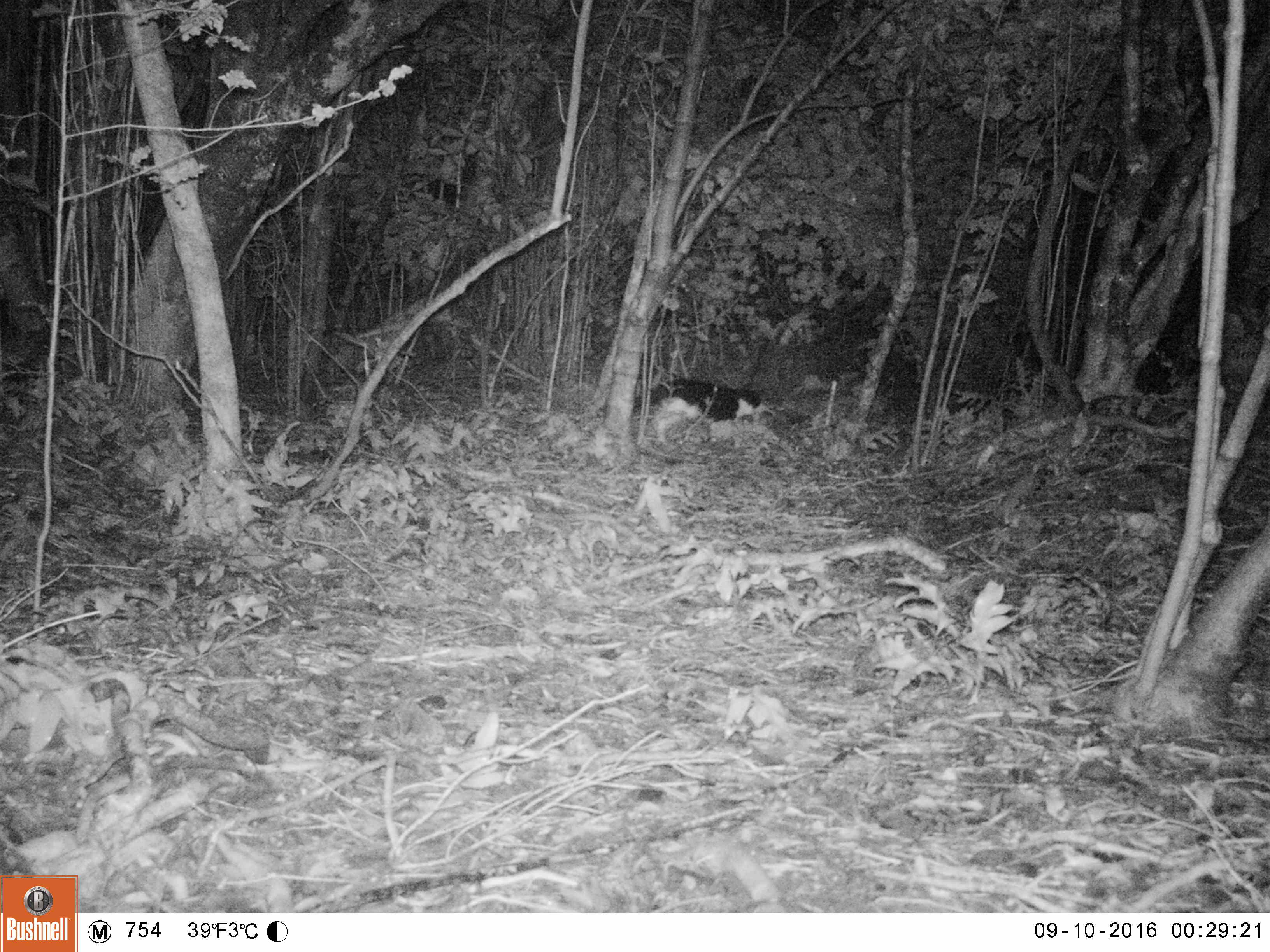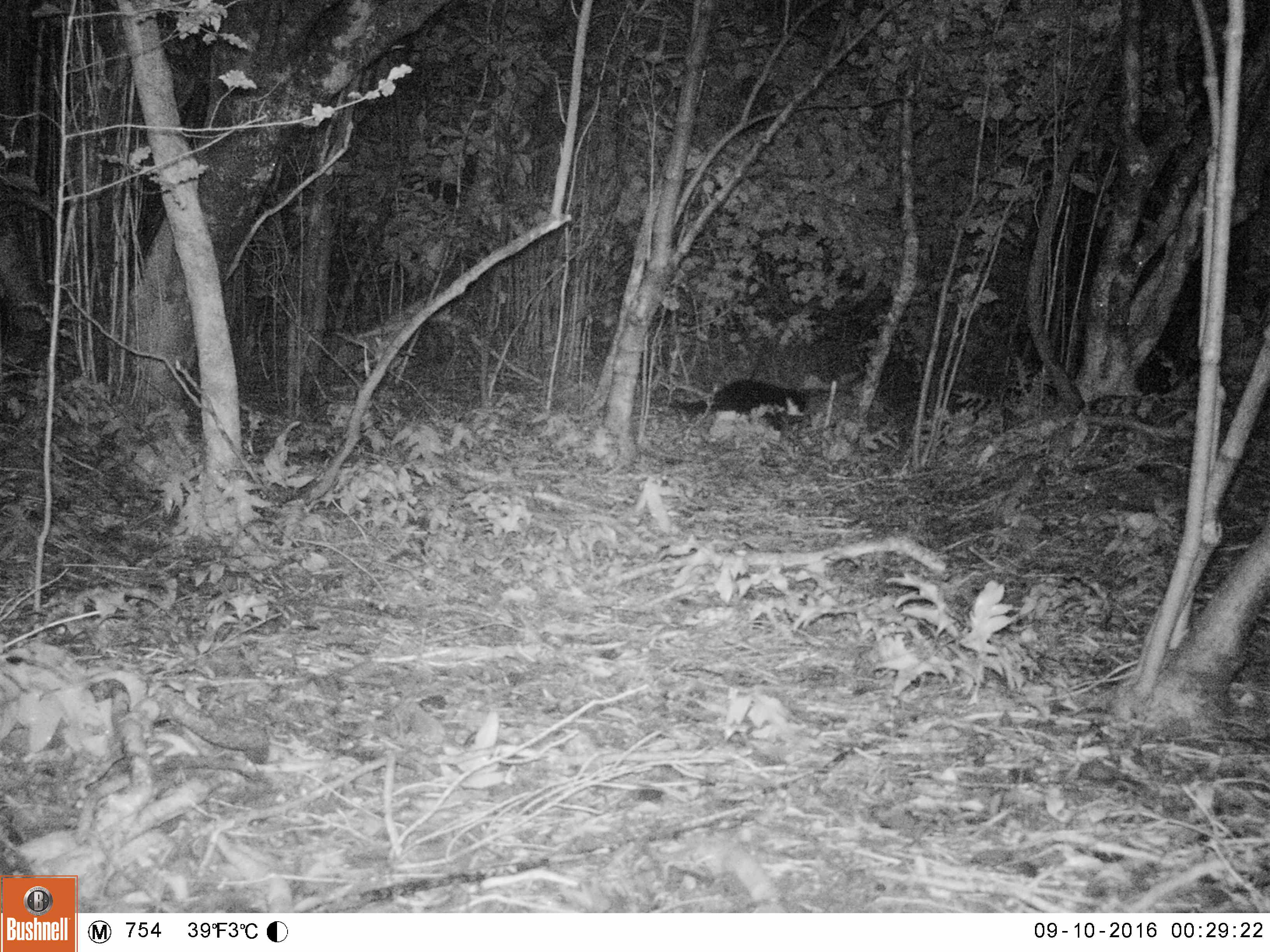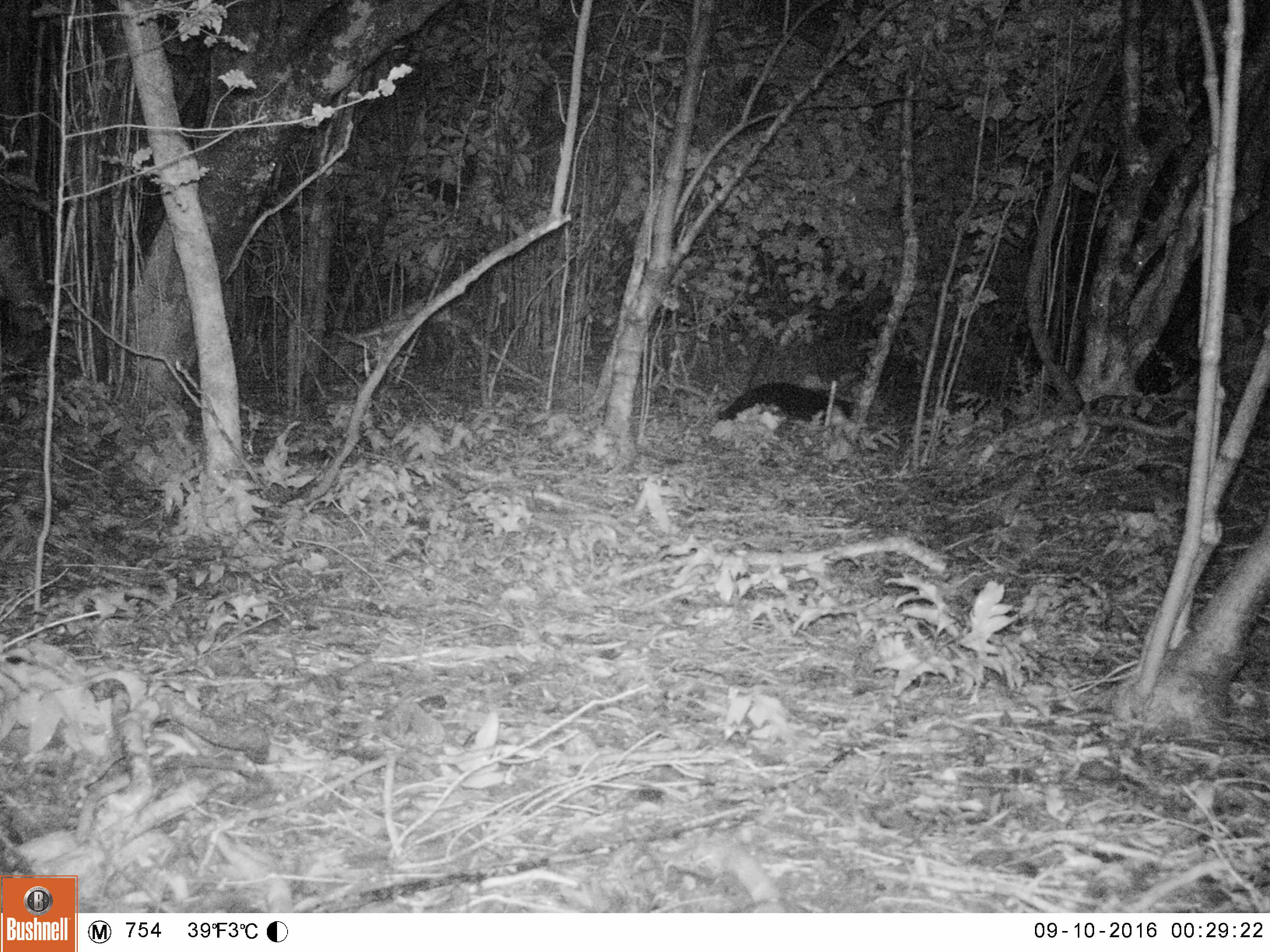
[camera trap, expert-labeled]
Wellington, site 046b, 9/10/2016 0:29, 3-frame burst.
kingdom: Animalia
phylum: Chordata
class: Mammalia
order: Carnivora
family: Felidae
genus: Felis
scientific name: Felis catus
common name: cat